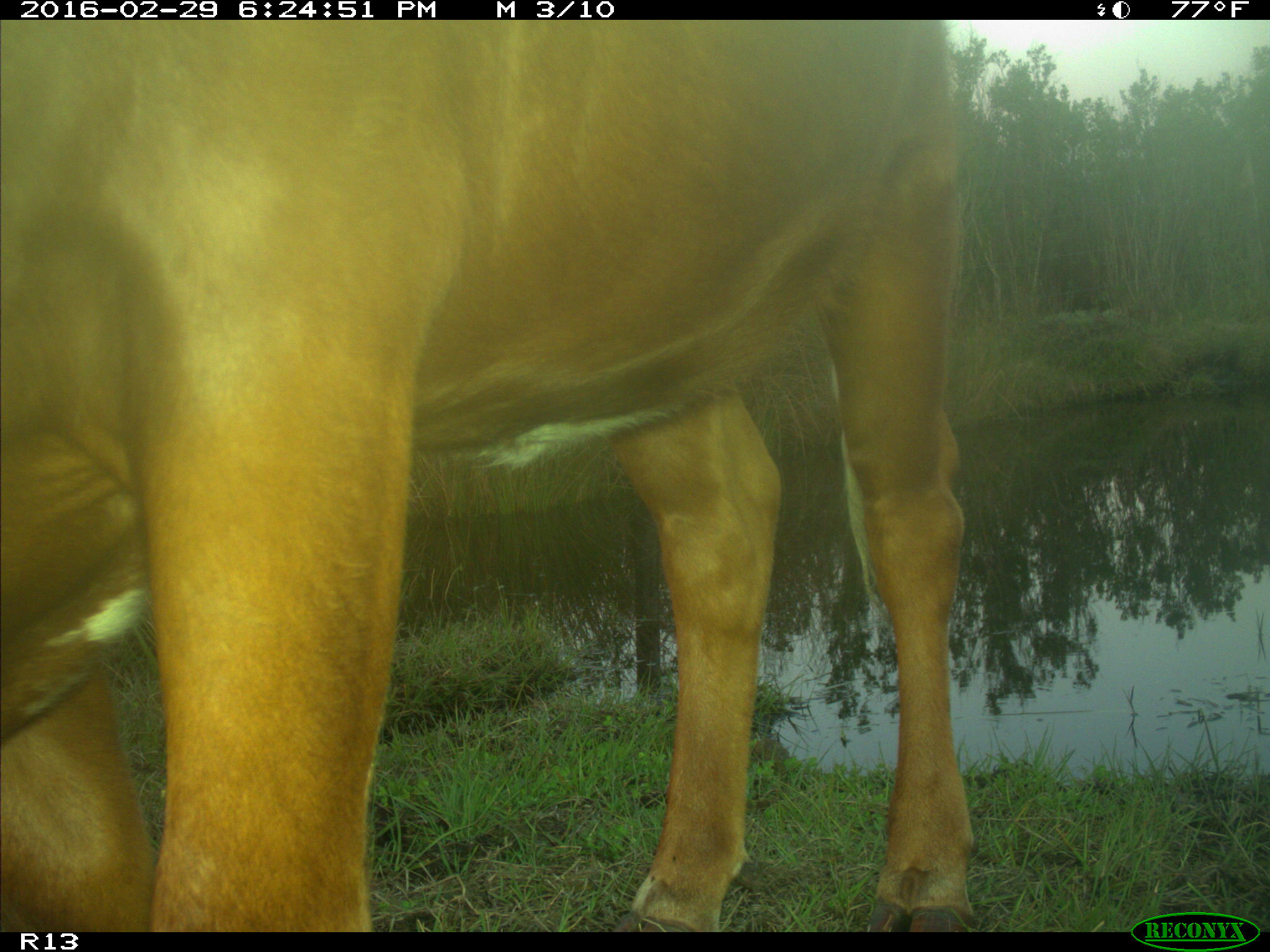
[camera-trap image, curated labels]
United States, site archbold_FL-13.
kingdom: Animalia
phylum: Chordata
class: Mammalia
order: Artiodactyla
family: Bovidae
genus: Bos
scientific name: Bos taurus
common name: domestic cow